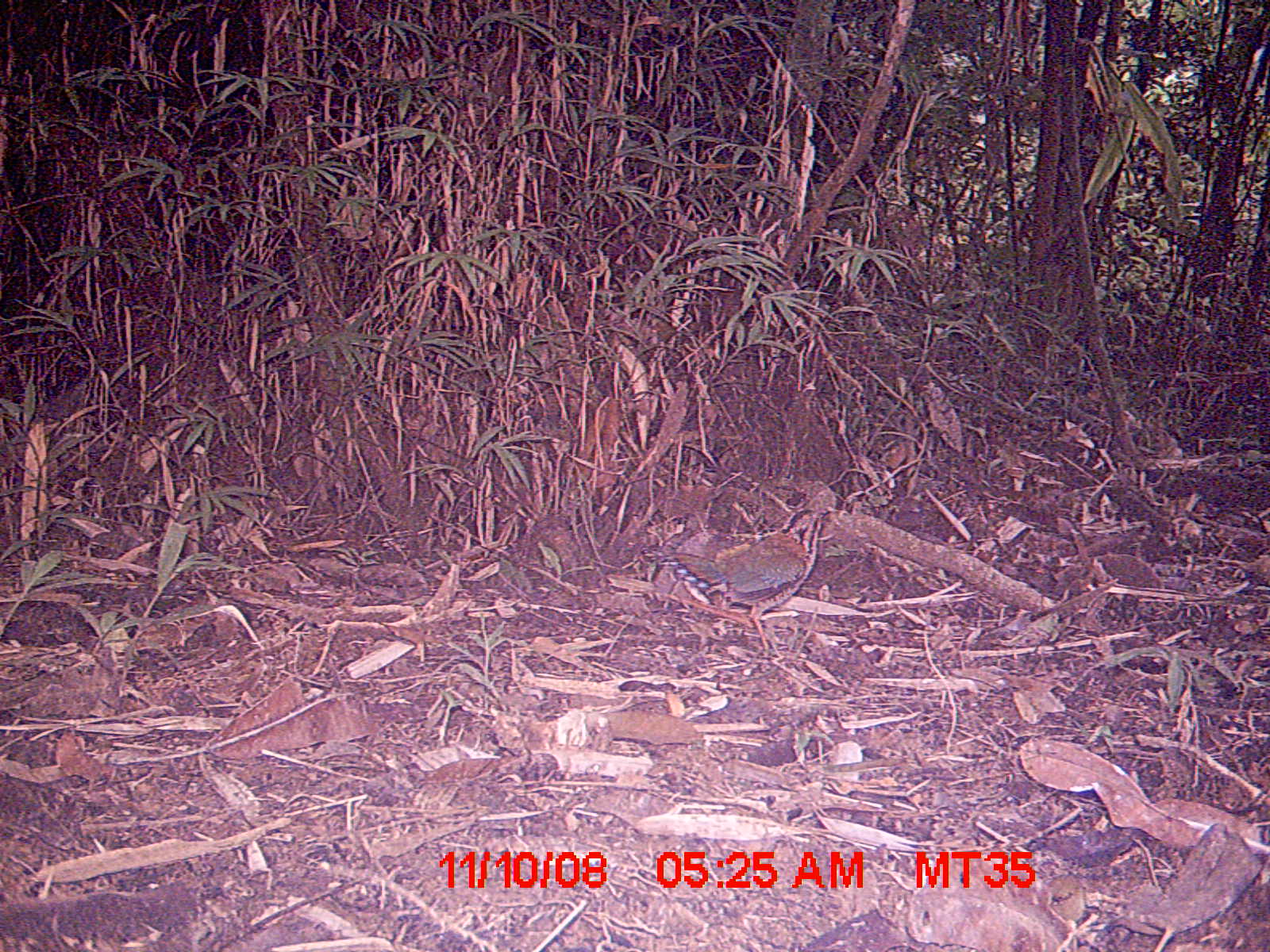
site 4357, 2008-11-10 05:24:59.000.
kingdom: Animalia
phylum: Chordata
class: Aves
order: Coraciiformes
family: Brachypteraciidae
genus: Brachypteracias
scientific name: Brachypteracias squamiger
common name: scaly ground-roller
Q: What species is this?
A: Brachypteracias squamiger (scaly ground-roller).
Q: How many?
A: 2.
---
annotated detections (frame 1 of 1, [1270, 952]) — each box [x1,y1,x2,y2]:
brachypteracias squamiger: [607,501,846,647]